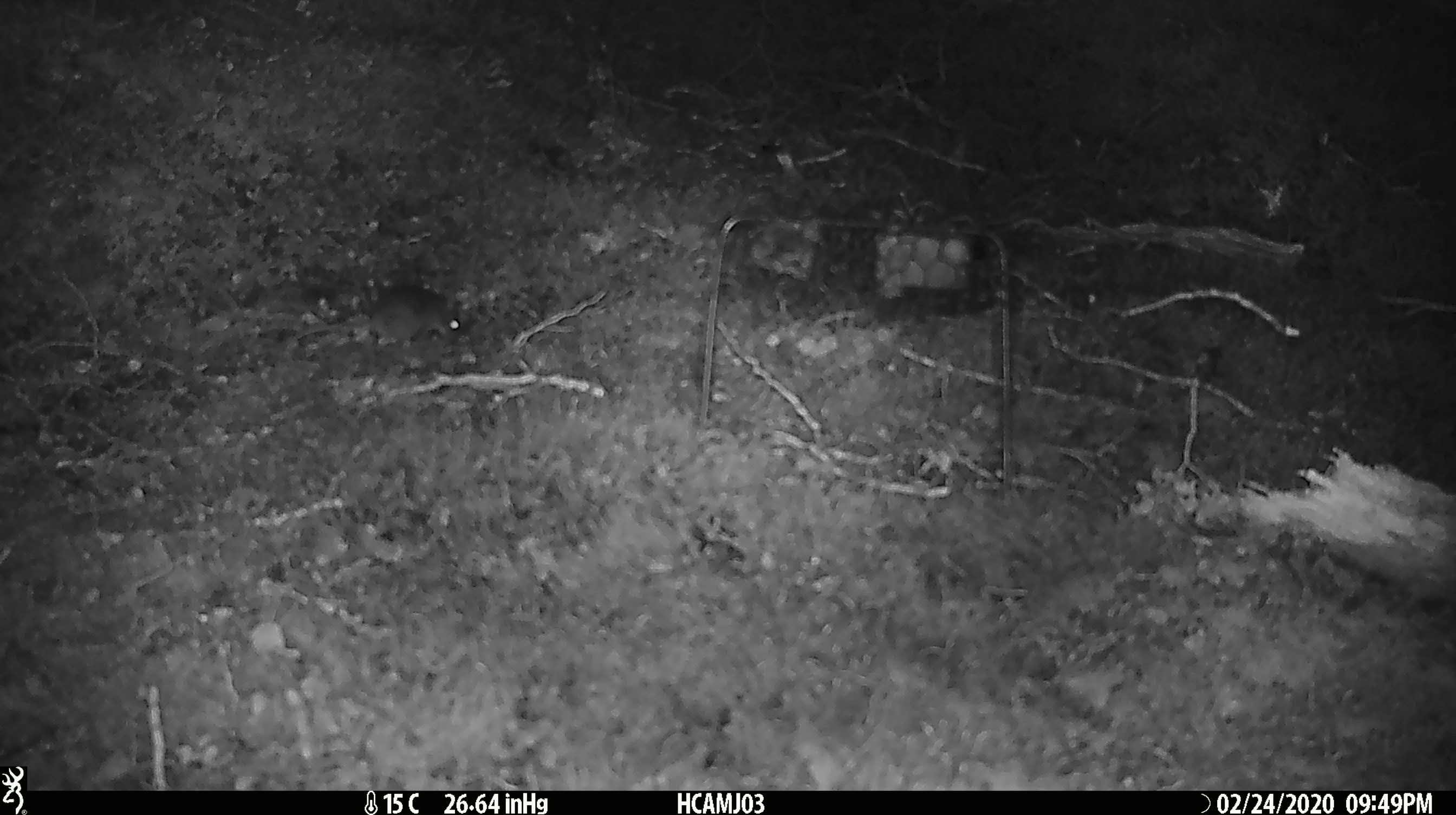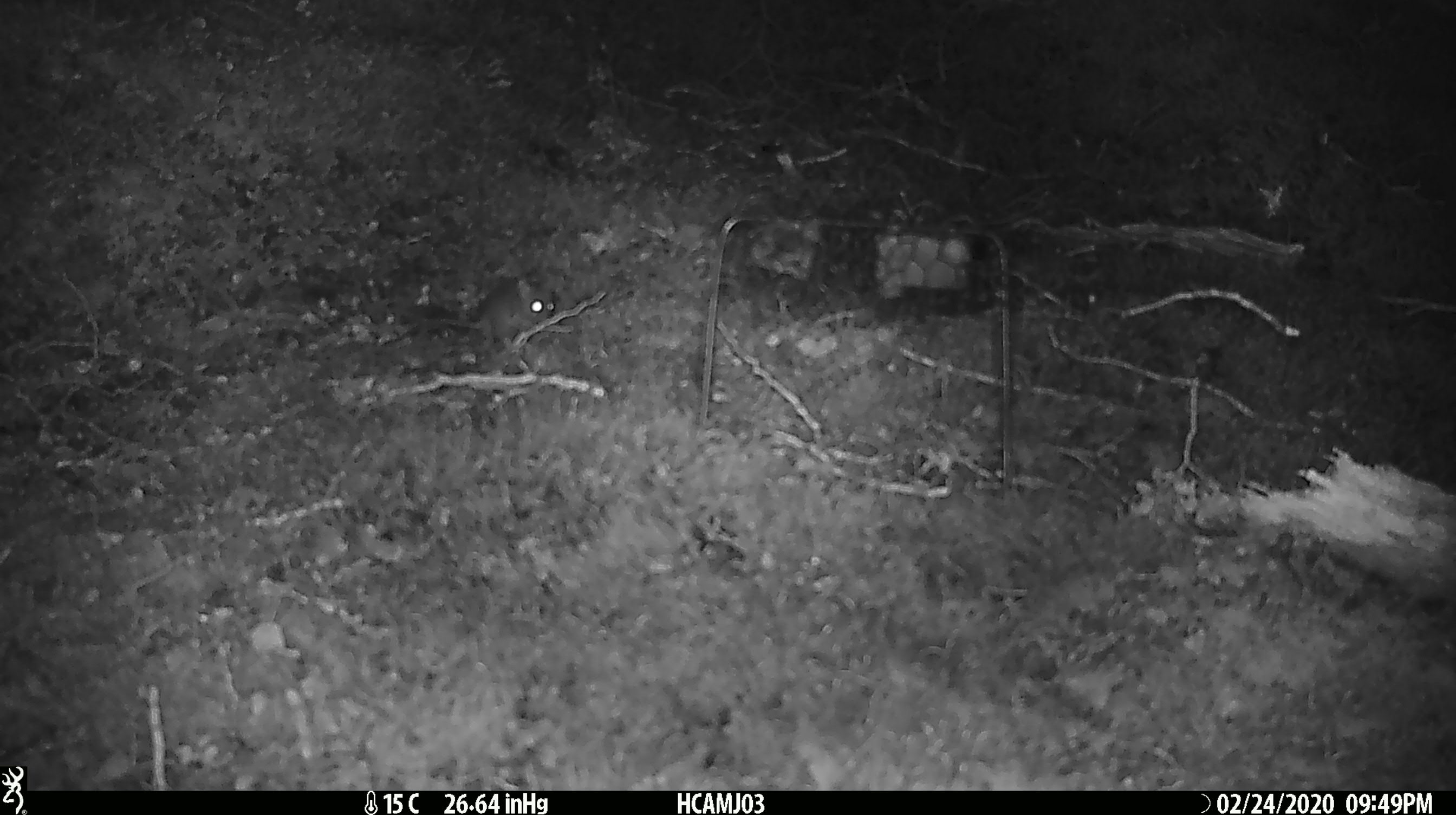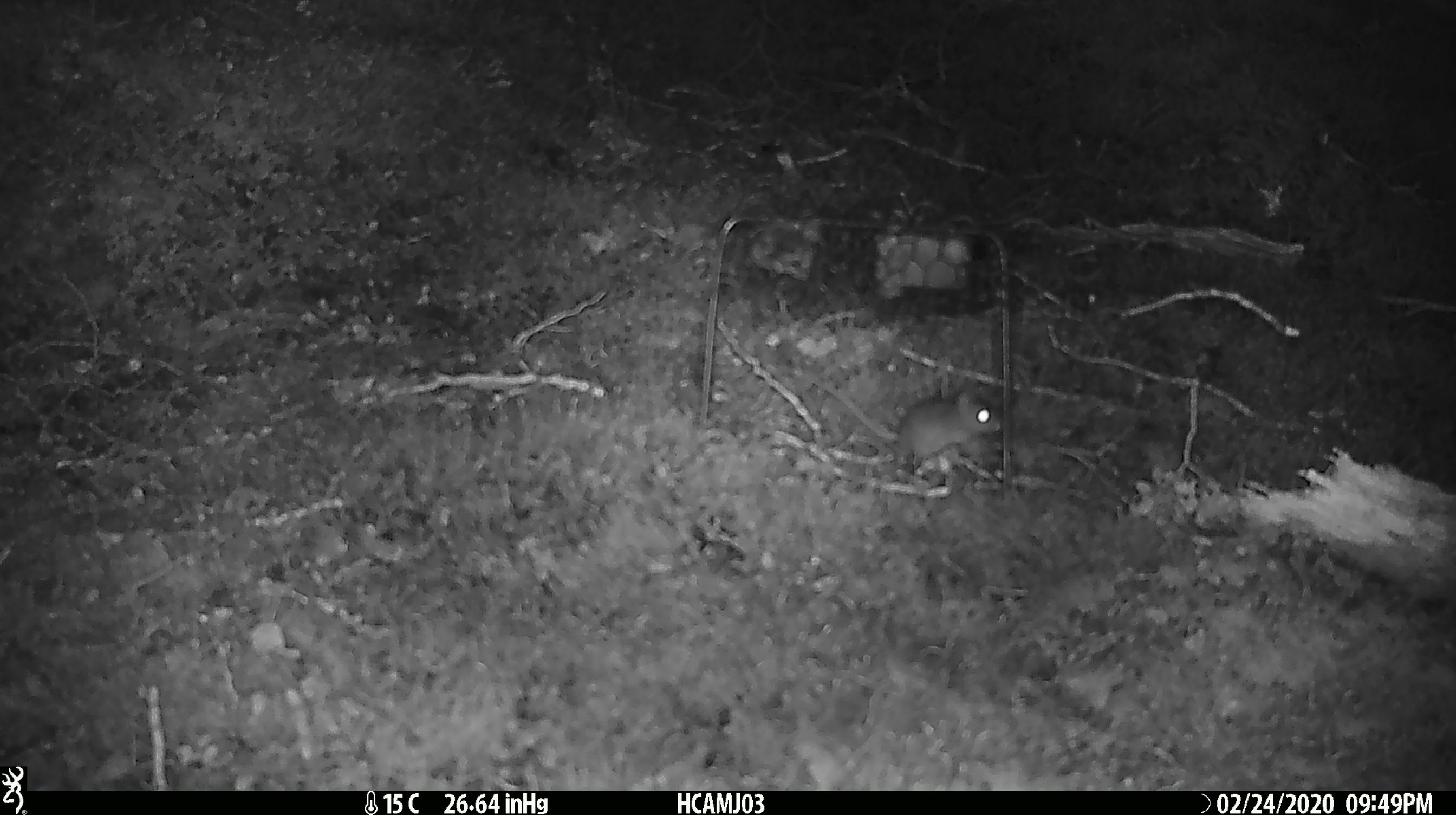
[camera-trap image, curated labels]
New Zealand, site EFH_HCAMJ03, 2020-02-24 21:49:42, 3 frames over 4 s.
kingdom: Animalia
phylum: Chordata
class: Mammalia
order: Rodentia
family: Muridae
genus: Mus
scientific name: Mus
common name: mouse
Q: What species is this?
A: Mouse (Mus).